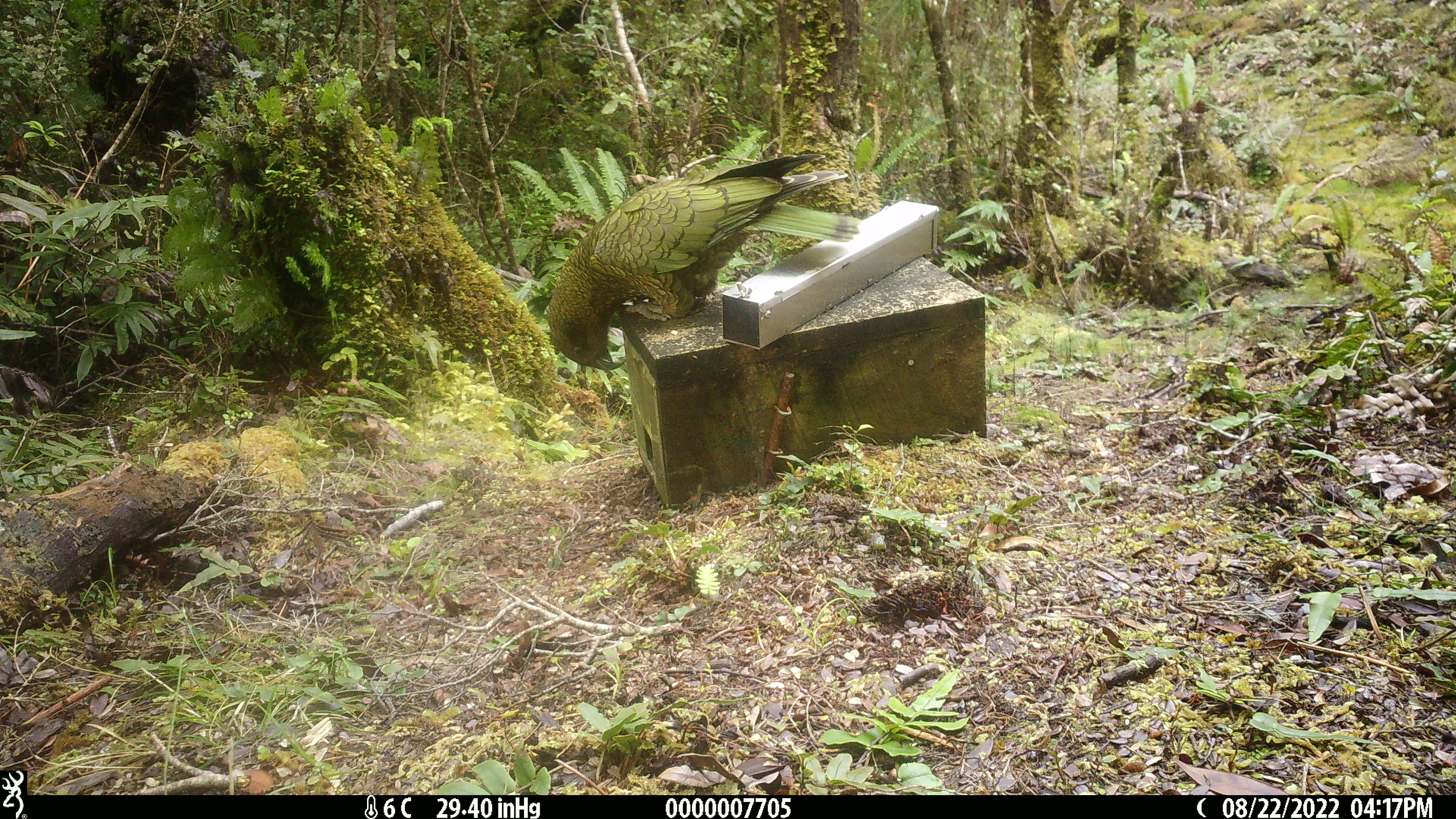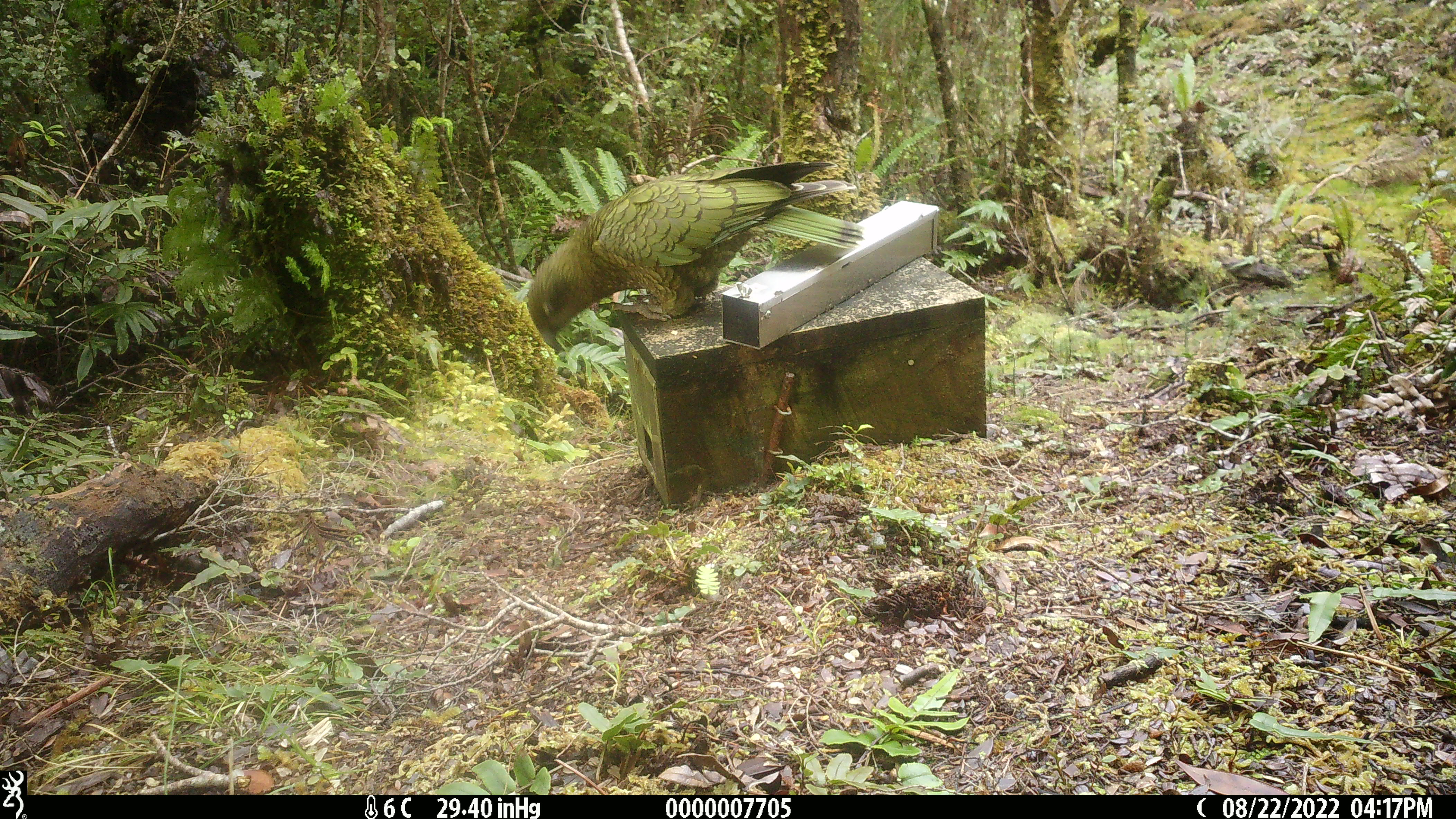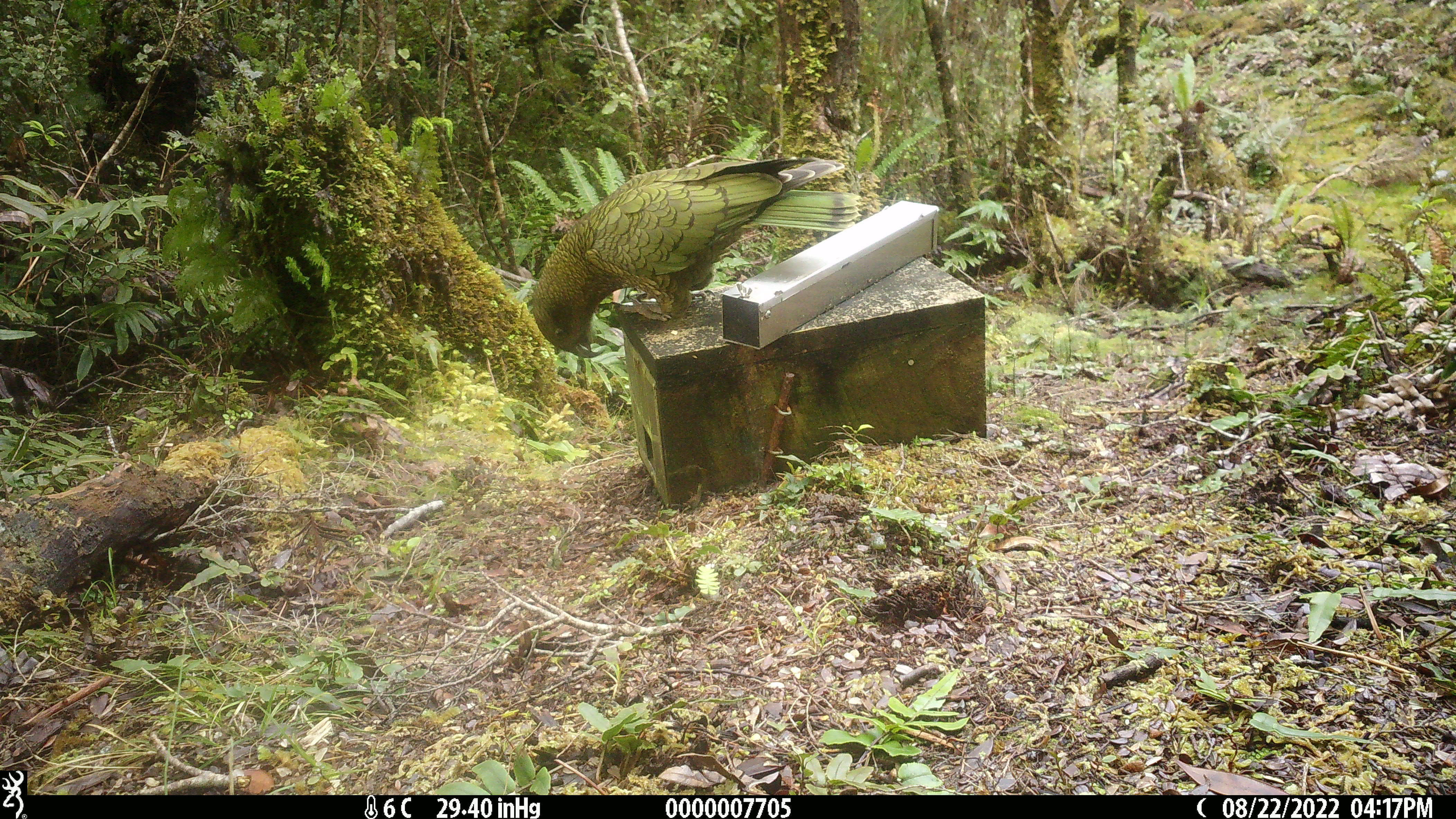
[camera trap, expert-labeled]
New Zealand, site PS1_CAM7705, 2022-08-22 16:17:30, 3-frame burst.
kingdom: Animalia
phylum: Chordata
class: Aves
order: Psittaciformes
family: Strigopidae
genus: Nestor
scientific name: Nestor notabilis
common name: kea